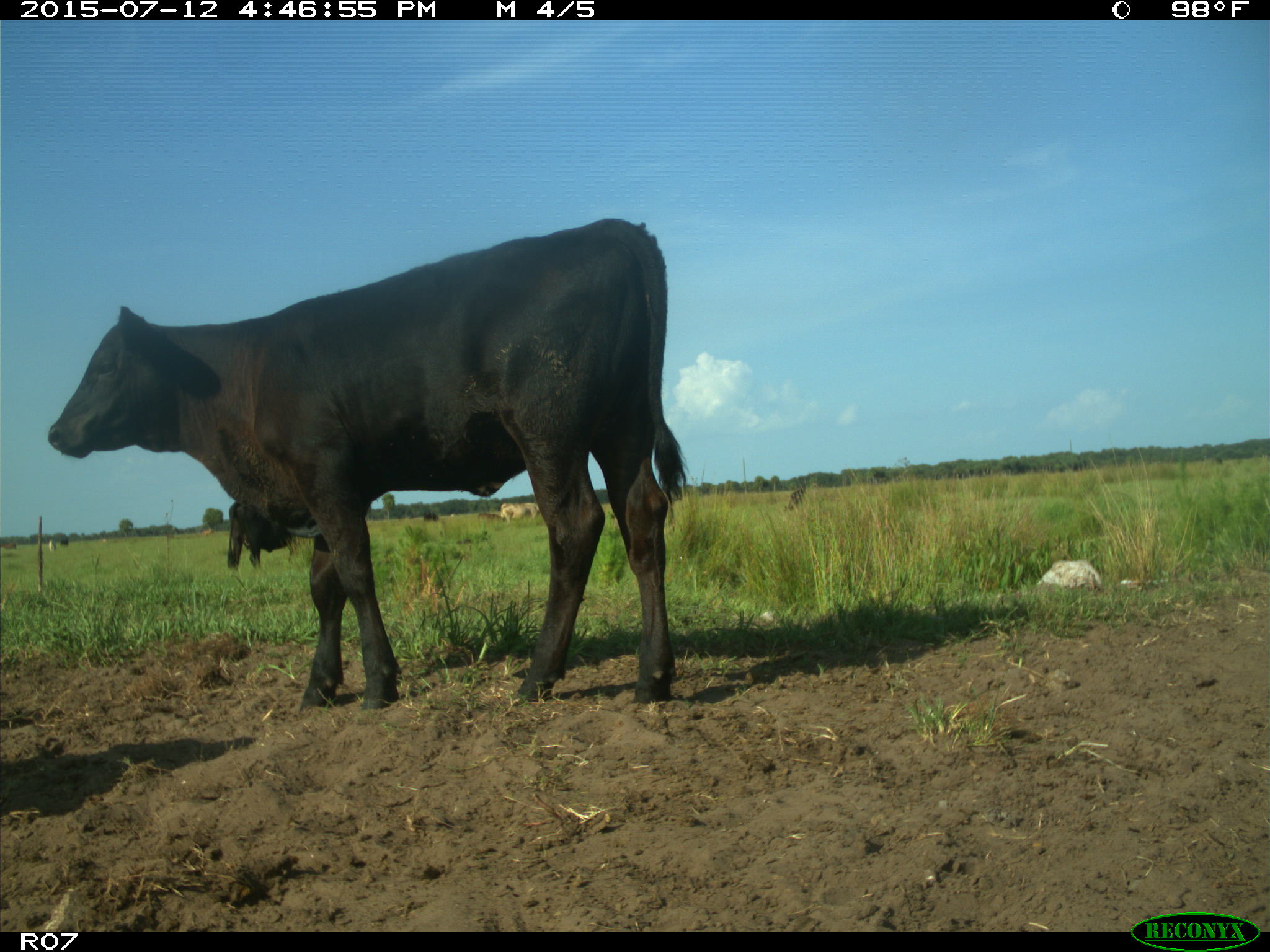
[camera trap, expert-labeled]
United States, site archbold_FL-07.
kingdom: Animalia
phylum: Chordata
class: Mammalia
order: Artiodactyla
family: Bovidae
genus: Bos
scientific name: Bos taurus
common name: domestic cow